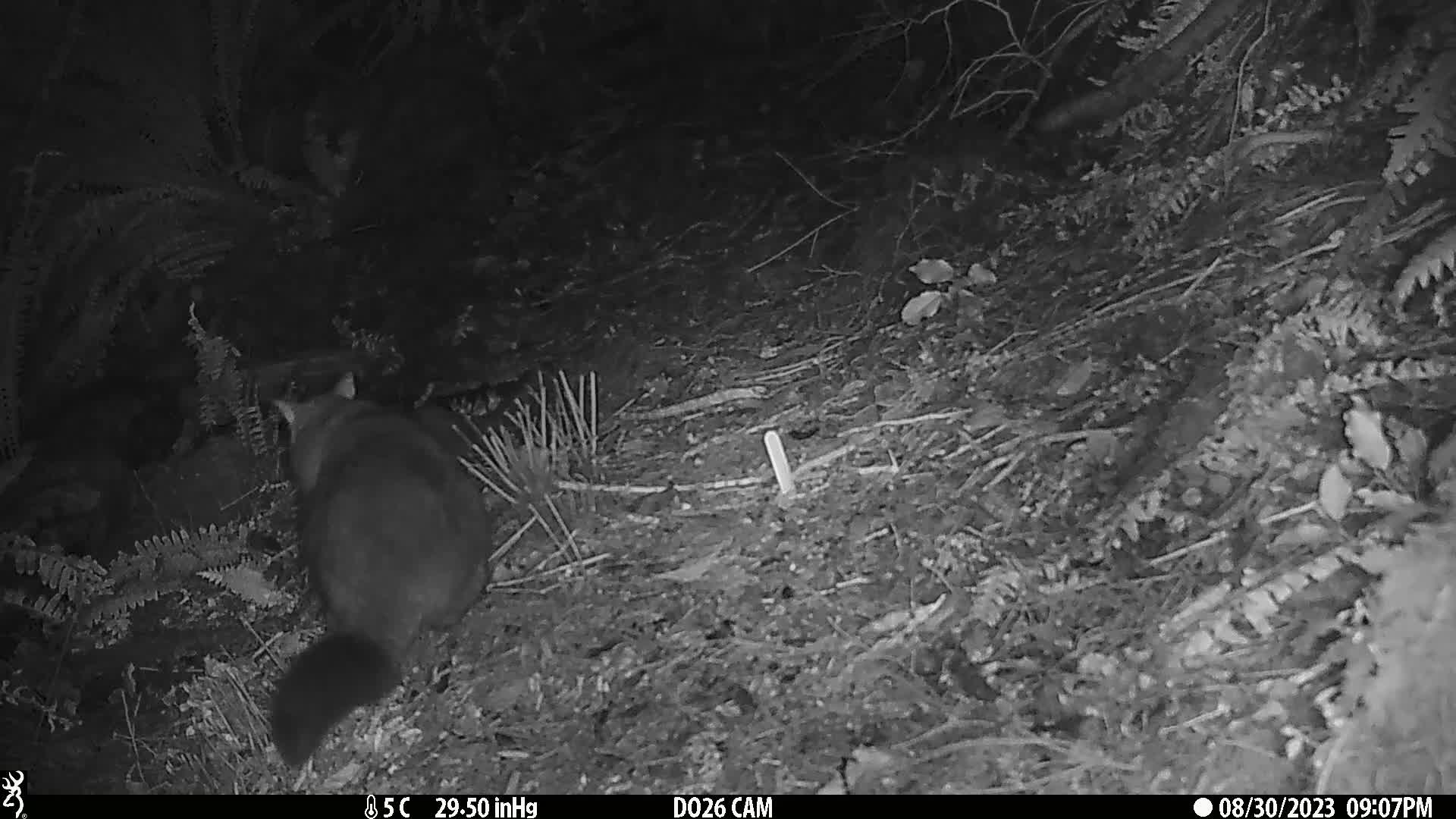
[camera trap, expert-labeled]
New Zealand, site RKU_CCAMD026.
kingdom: Animalia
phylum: Chordata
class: Mammalia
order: Diprotodontia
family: Phalangeridae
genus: Trichosurus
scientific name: Trichosurus vulpecula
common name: common brushtail possum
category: possum